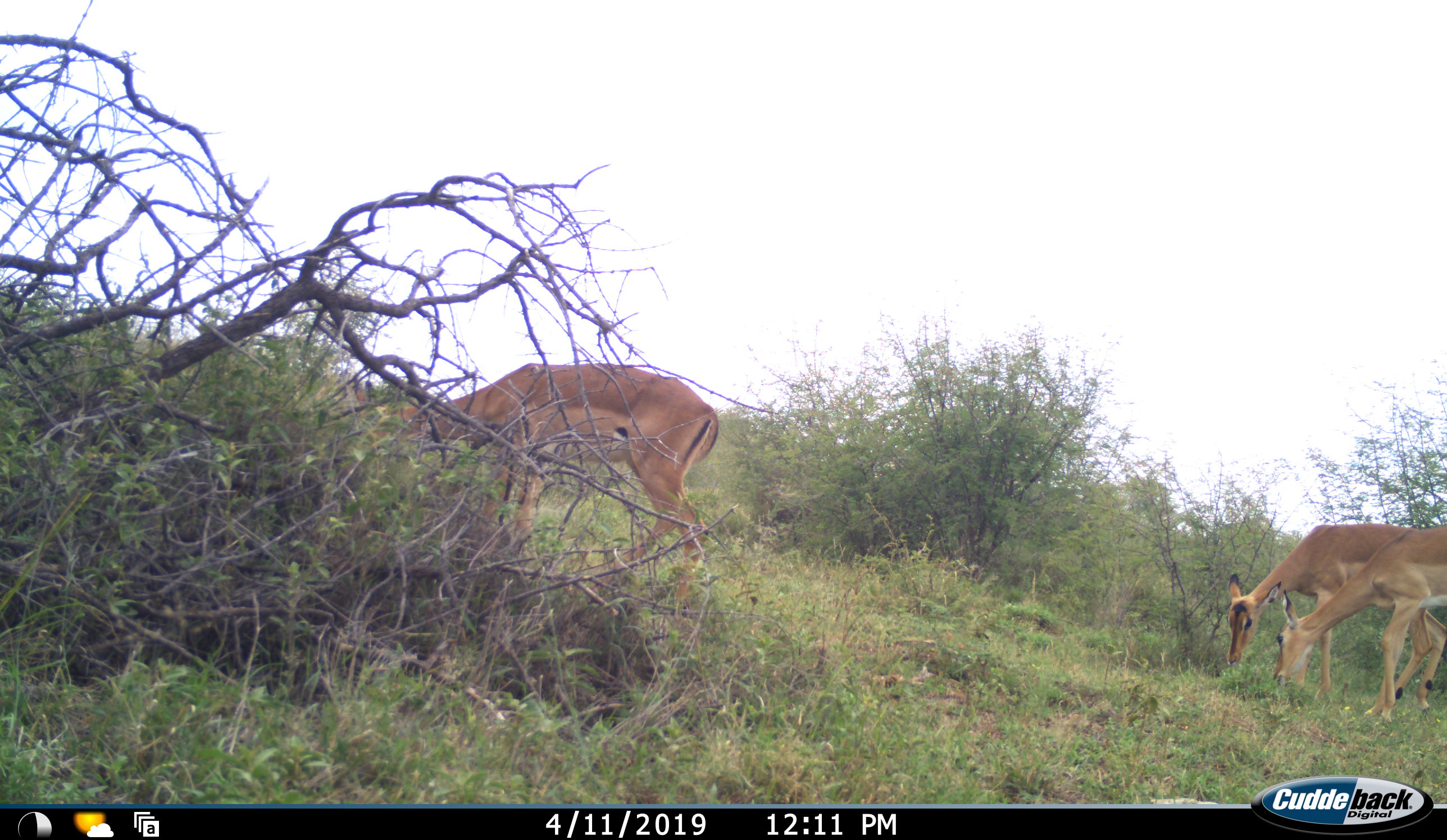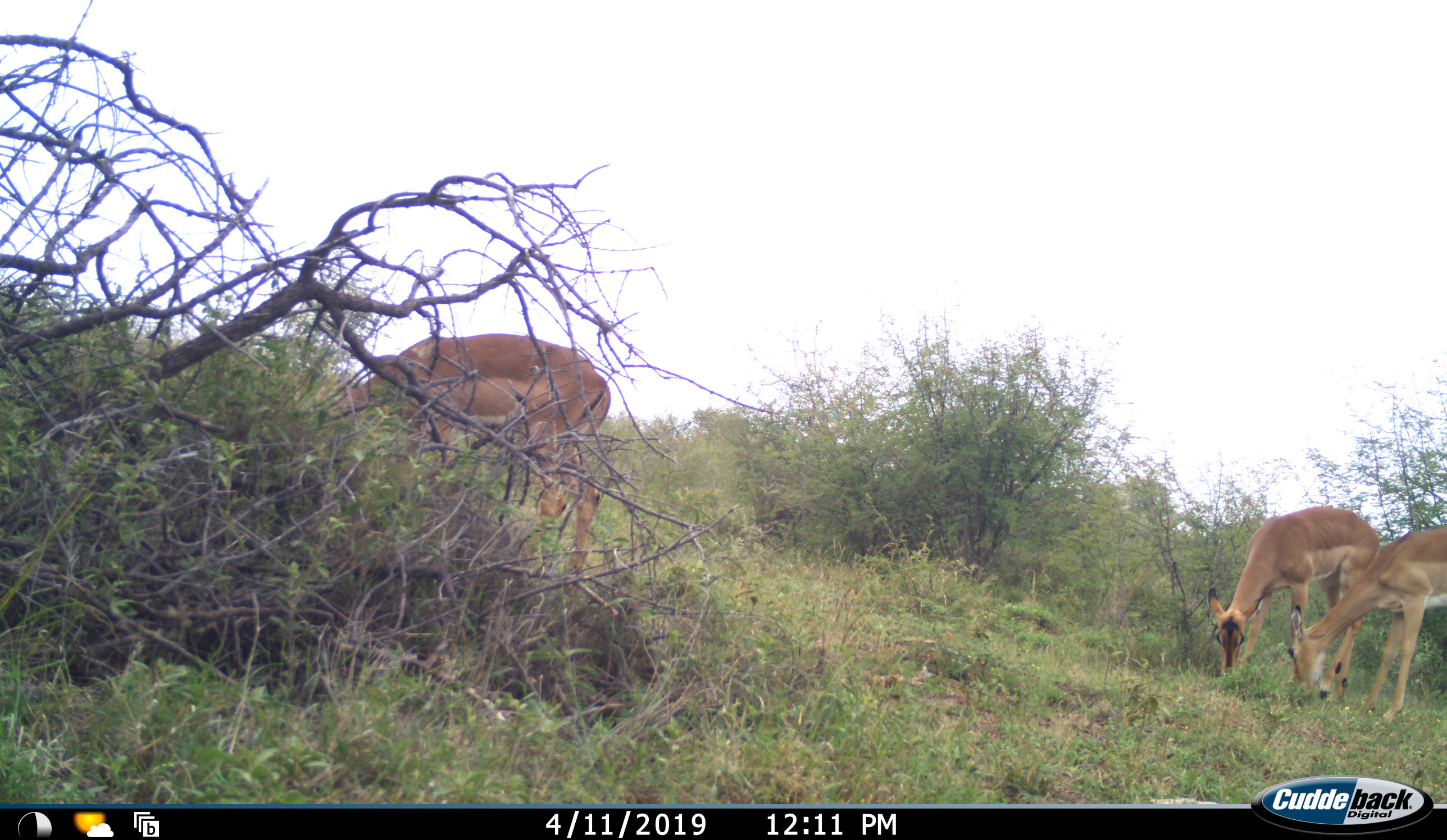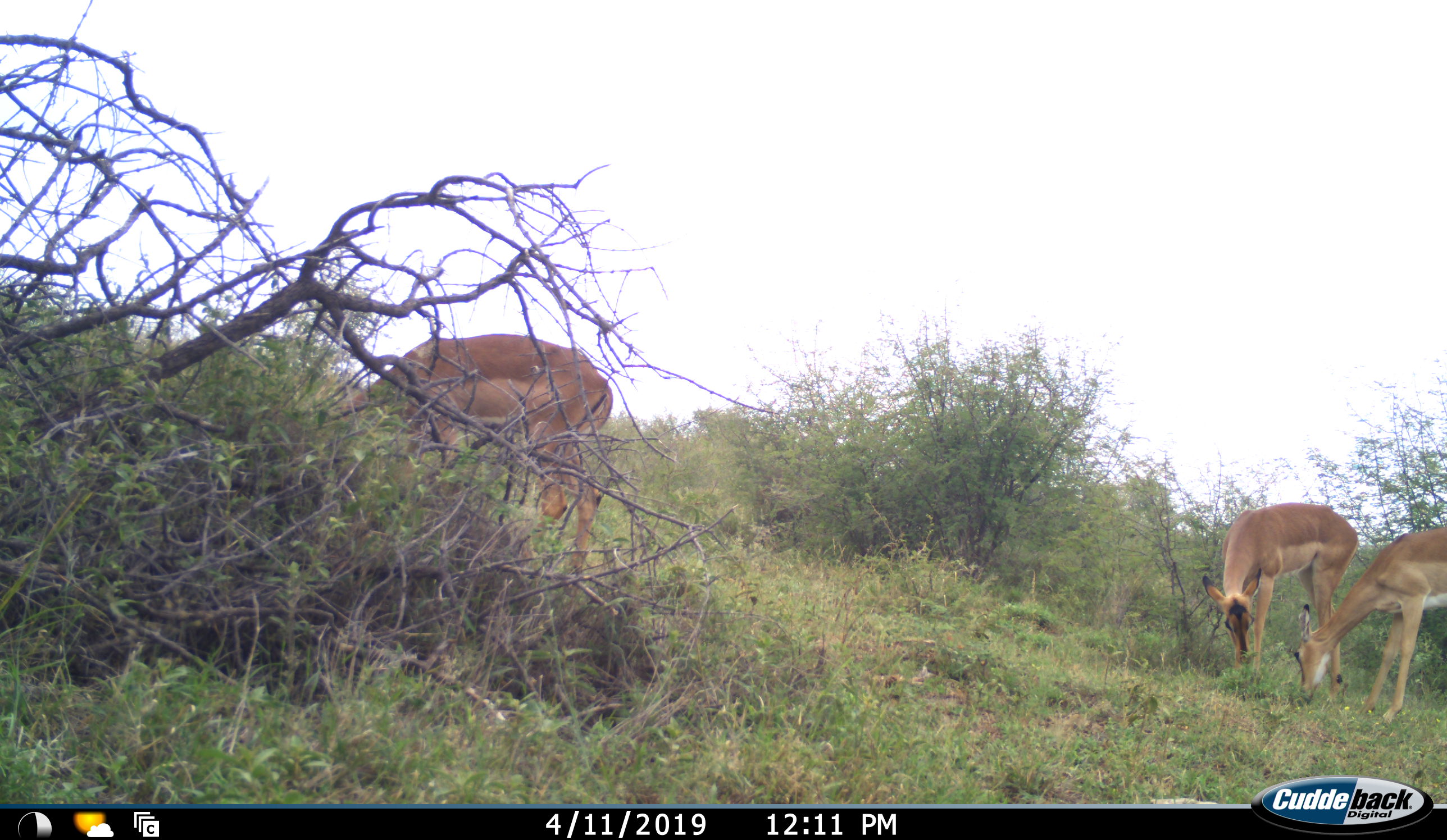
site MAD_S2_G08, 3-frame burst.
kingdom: Animalia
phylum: Chordata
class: Mammalia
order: Artiodactyla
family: Bovidae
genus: Aepyceros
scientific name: Aepyceros melampus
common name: impala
Impala (Aepyceros melampus), count 3. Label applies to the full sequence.